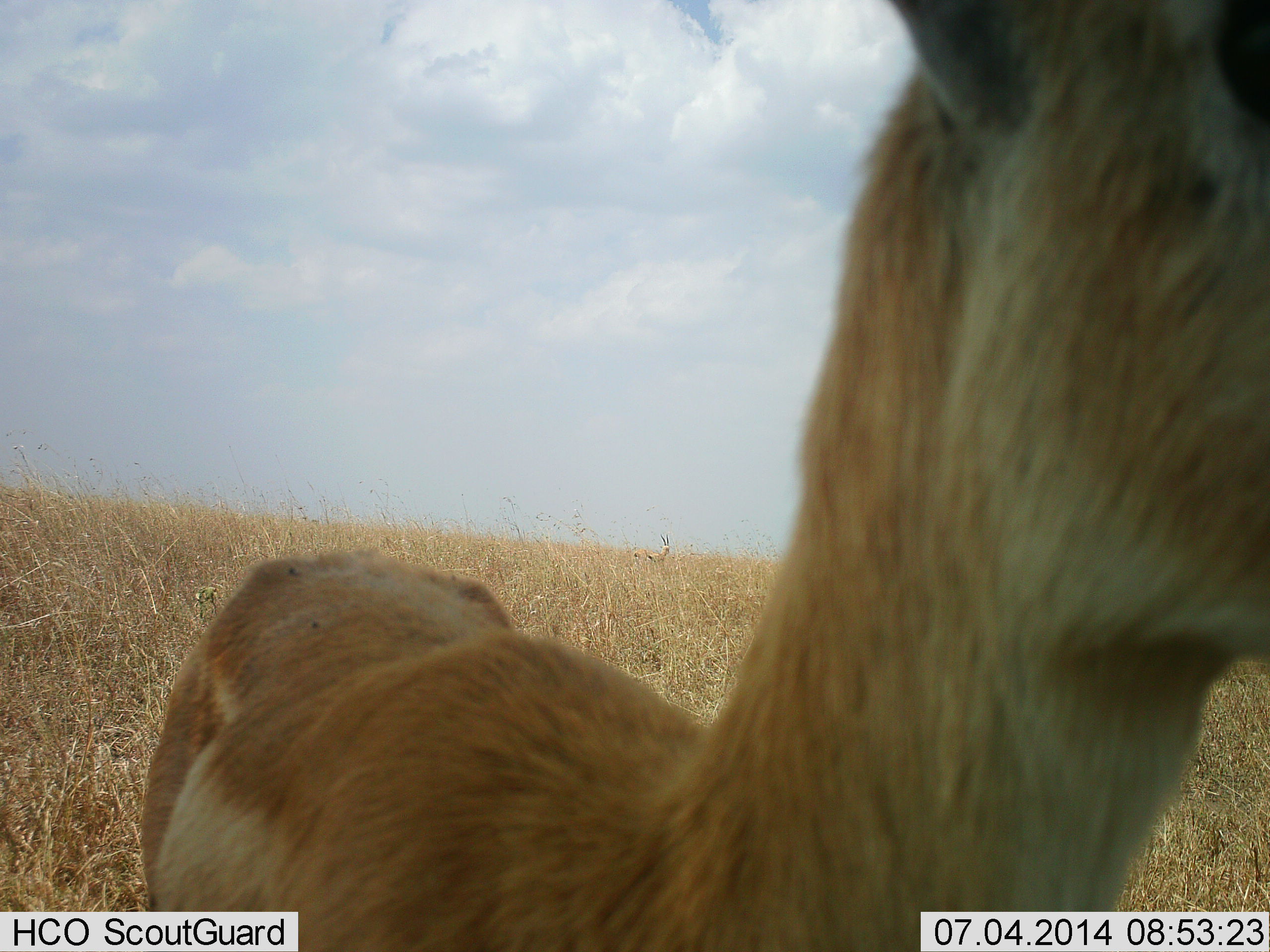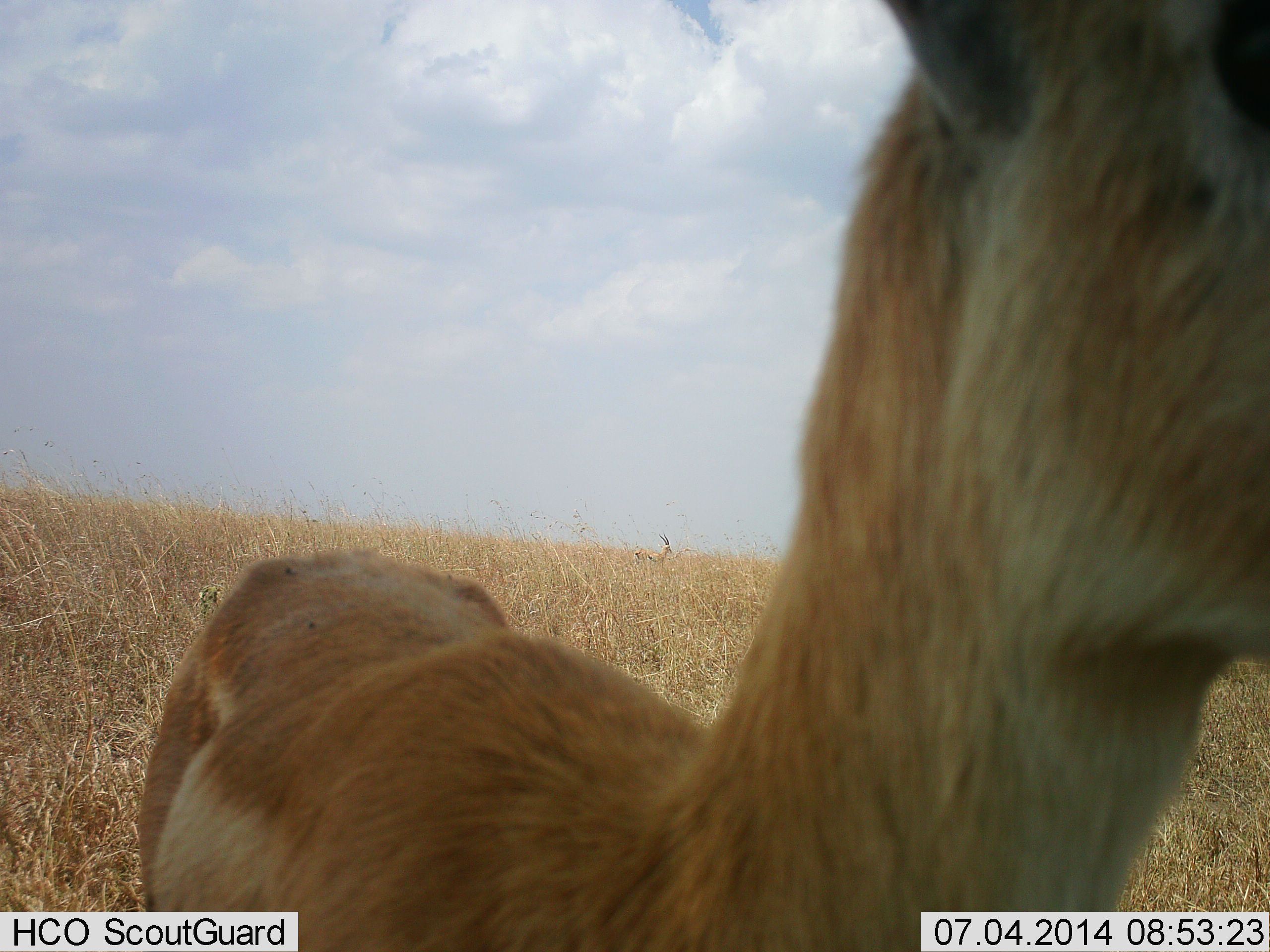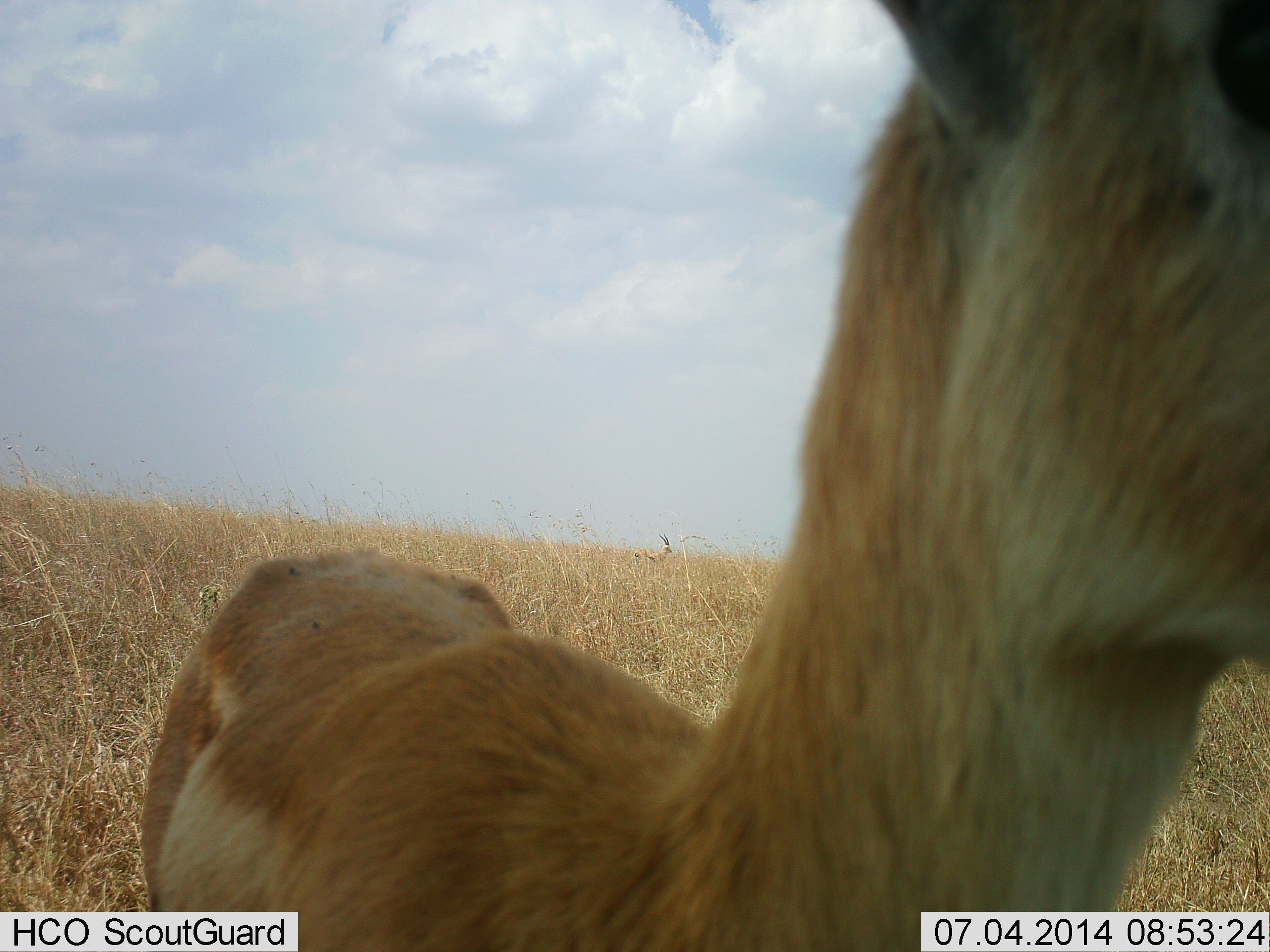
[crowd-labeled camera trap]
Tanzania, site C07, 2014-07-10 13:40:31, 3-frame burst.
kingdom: Animalia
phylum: Chordata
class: Mammalia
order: Artiodactyla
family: Bovidae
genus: Nanger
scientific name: Nanger granti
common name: grant's gazelle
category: gazellegrants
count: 1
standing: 90%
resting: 0%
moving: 0%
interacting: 10%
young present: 0%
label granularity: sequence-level